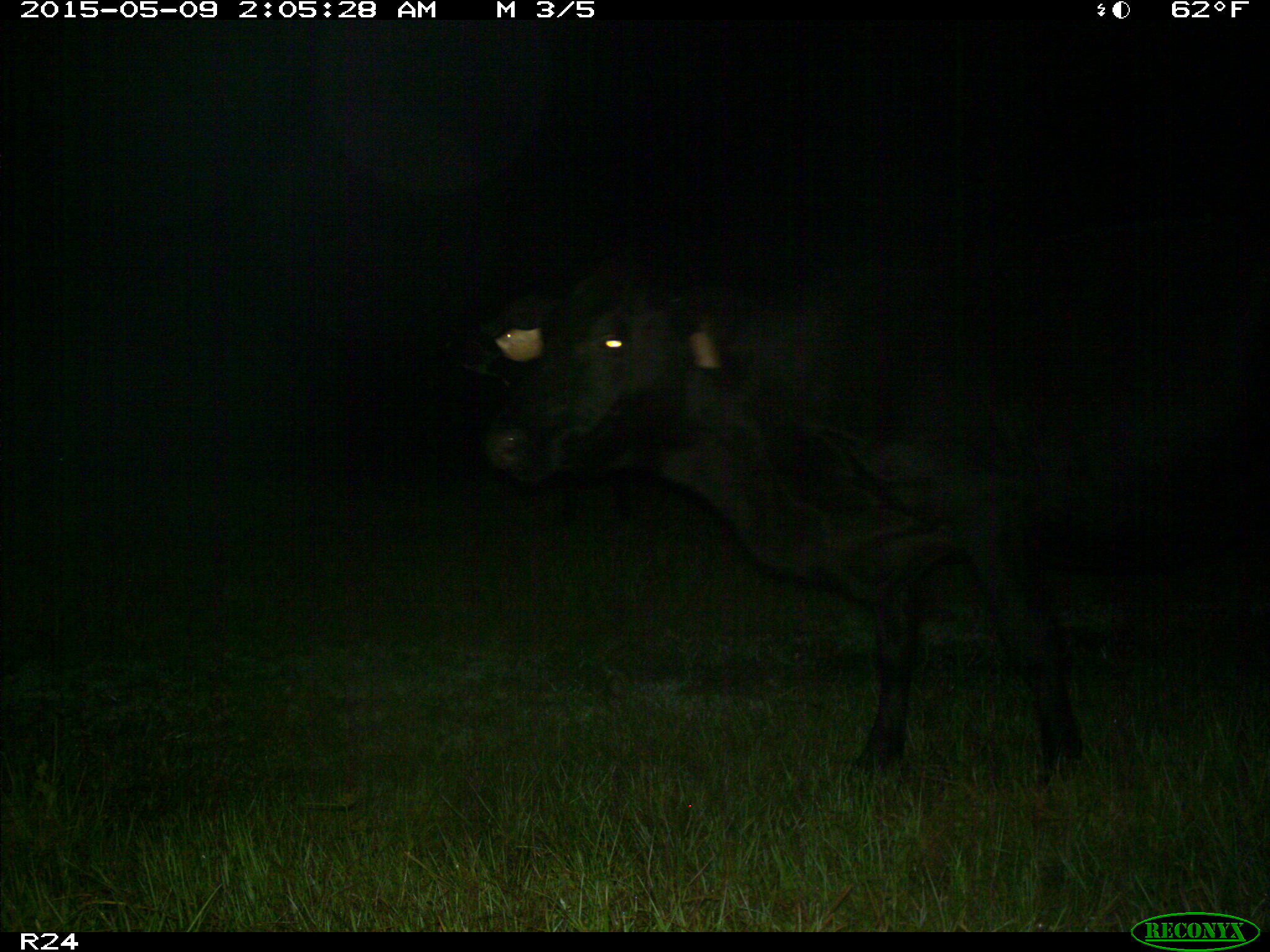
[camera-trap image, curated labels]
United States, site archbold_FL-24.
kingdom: Animalia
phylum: Chordata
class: Mammalia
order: Artiodactyla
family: Bovidae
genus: Bos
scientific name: Bos taurus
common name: domestic cow